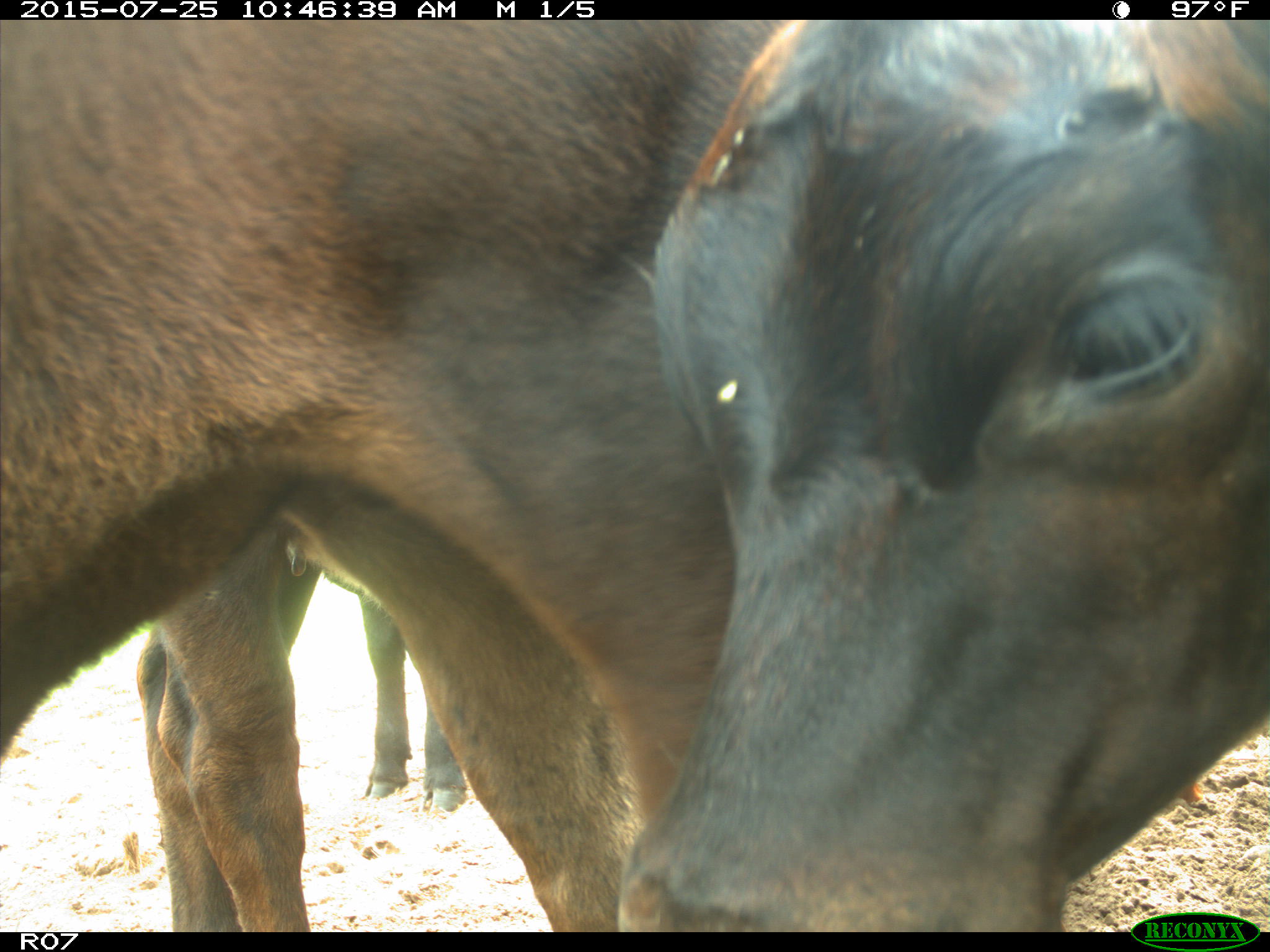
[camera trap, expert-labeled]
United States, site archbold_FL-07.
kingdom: Animalia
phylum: Chordata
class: Mammalia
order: Artiodactyla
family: Bovidae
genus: Bos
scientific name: Bos taurus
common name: domestic cow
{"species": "Bos taurus (domestic cow)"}